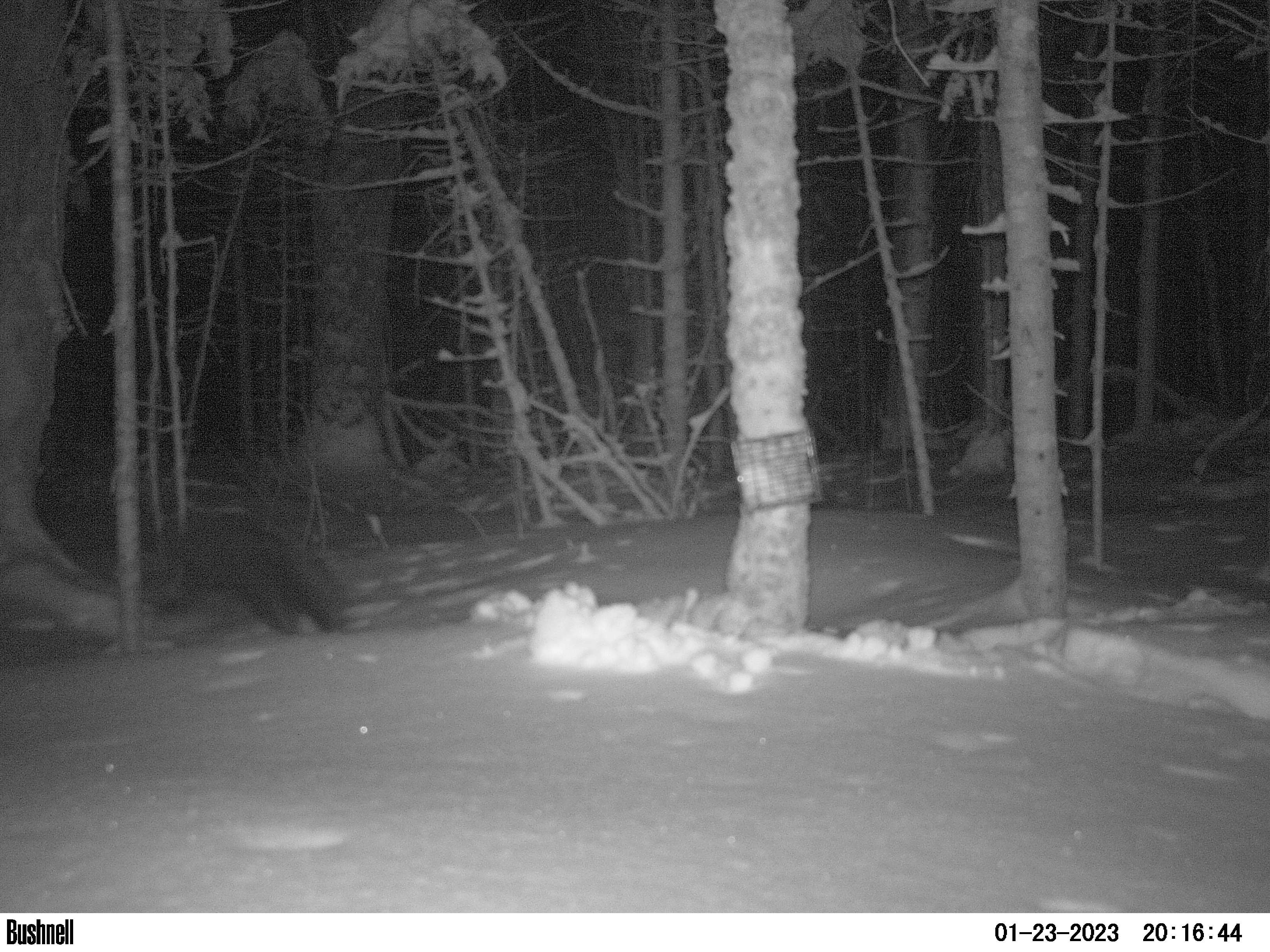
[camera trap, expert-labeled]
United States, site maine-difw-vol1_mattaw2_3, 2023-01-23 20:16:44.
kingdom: Animalia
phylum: Chordata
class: Mammalia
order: Carnivora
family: Mustelidae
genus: Pekania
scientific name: Pekania pennanti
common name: fisher